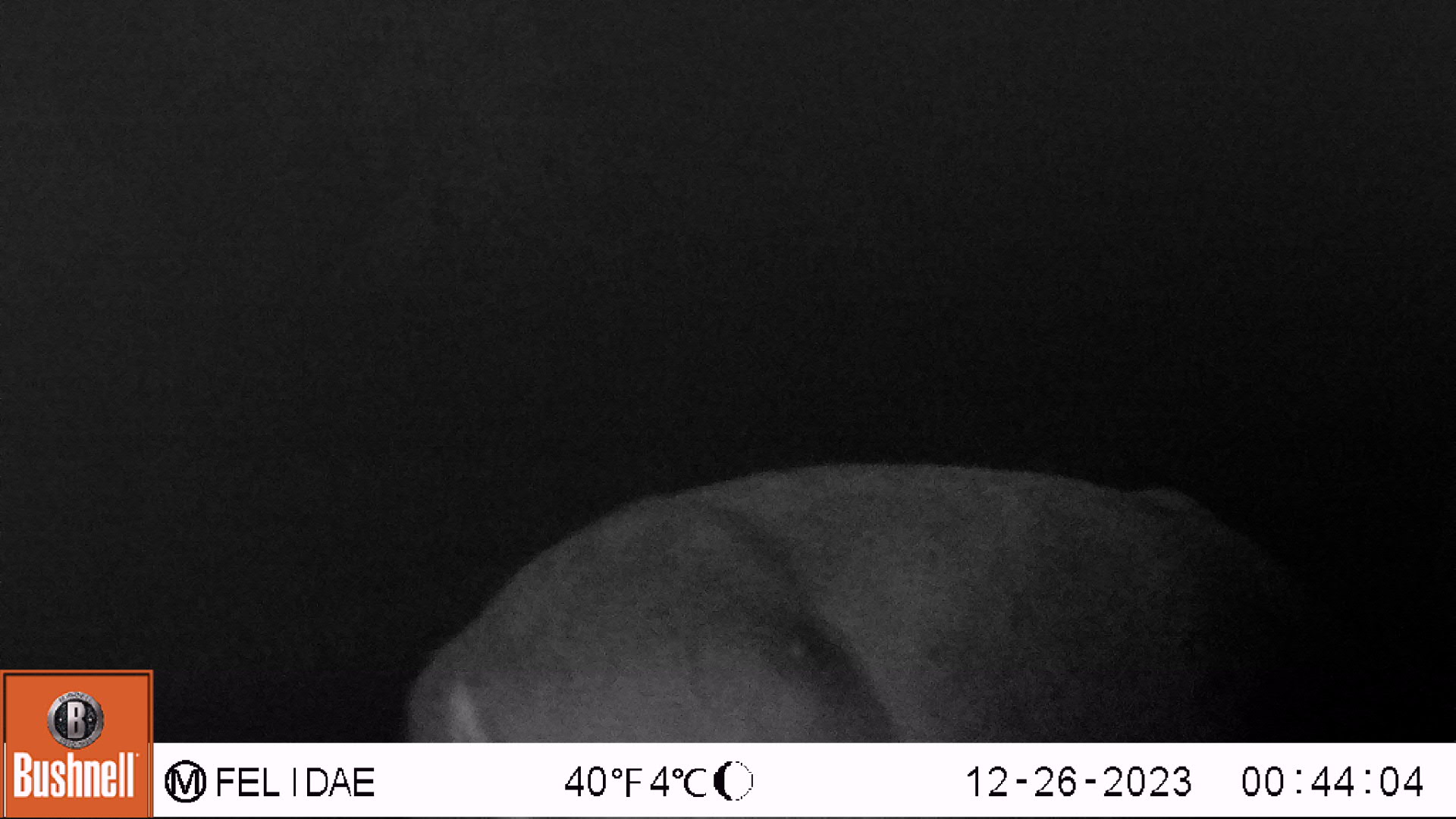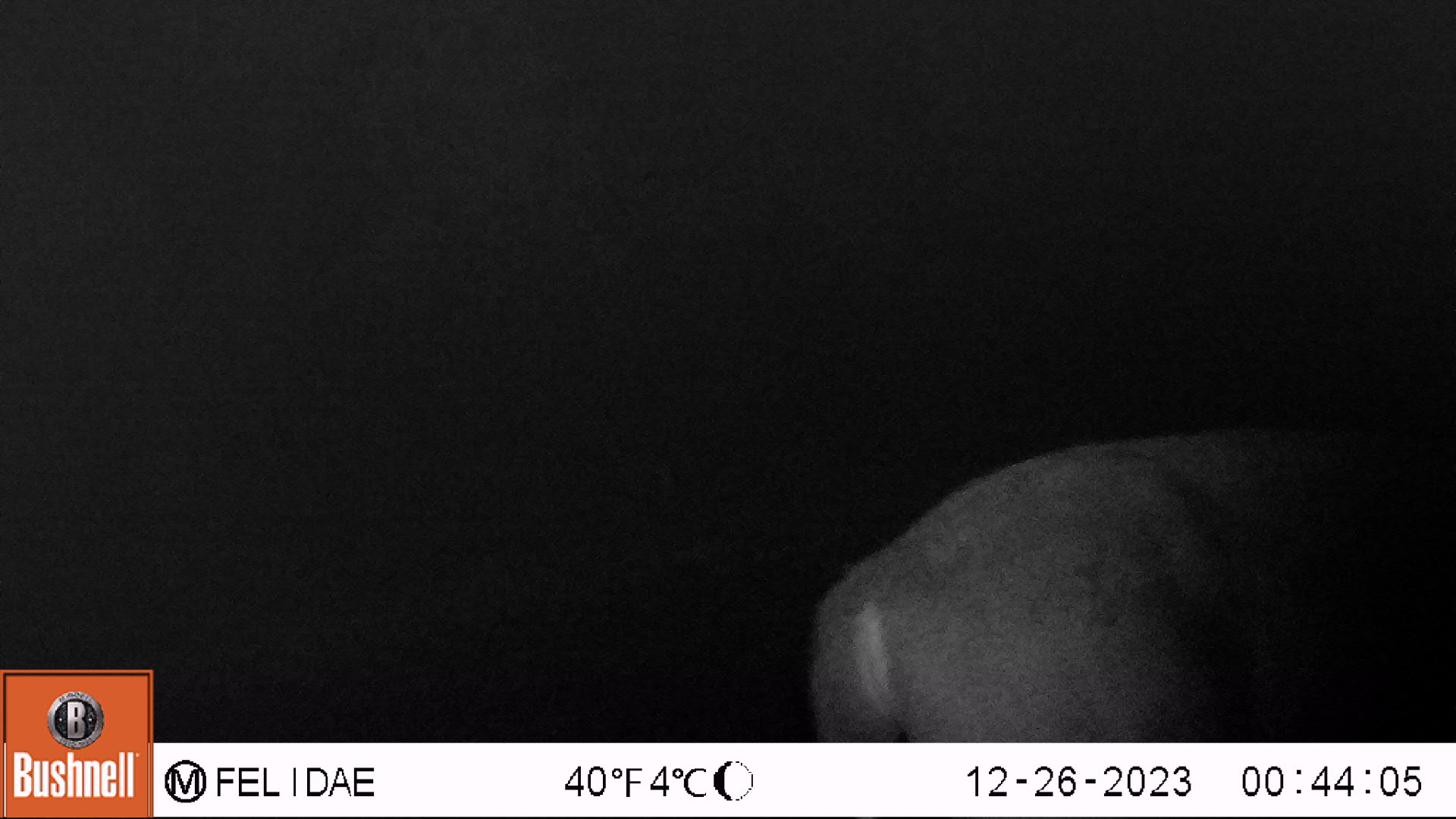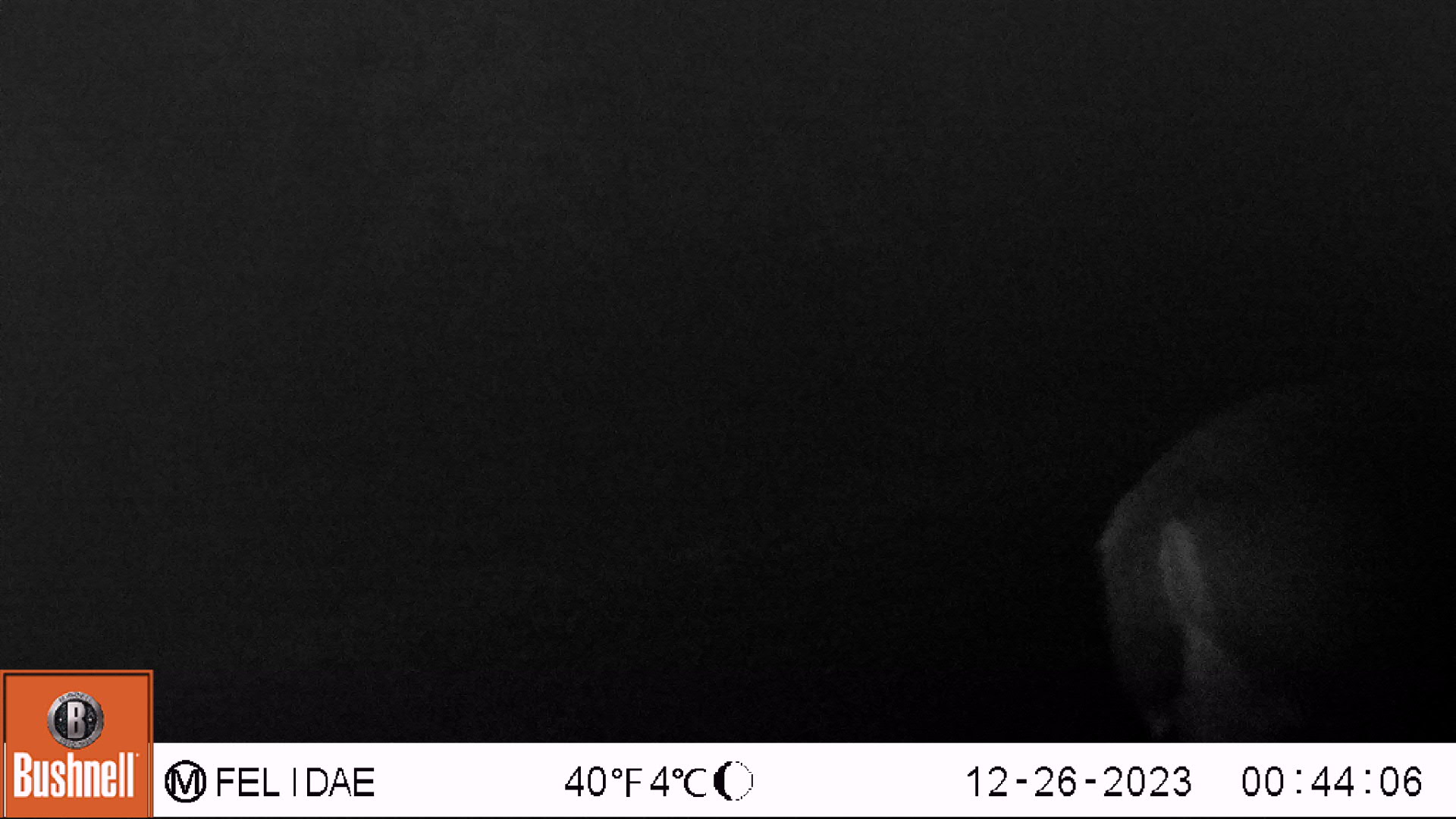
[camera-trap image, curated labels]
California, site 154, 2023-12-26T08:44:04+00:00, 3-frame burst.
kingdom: Animalia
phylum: Chordata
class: Mammalia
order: Artiodactyla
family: Cervidae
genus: Odocoileus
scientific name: Odocoileus hemionus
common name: mule deer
Mule deer (Odocoileus hemionus).